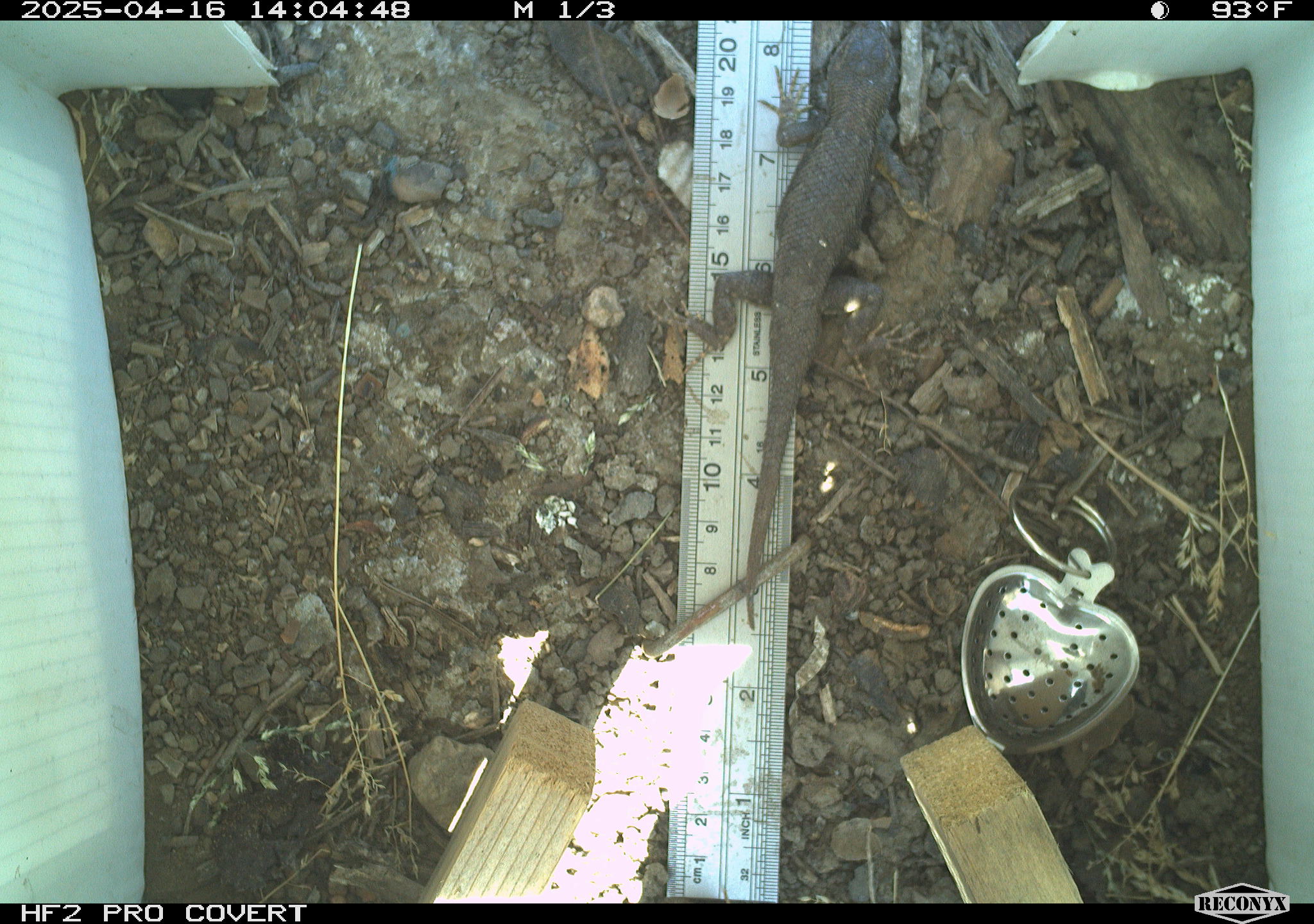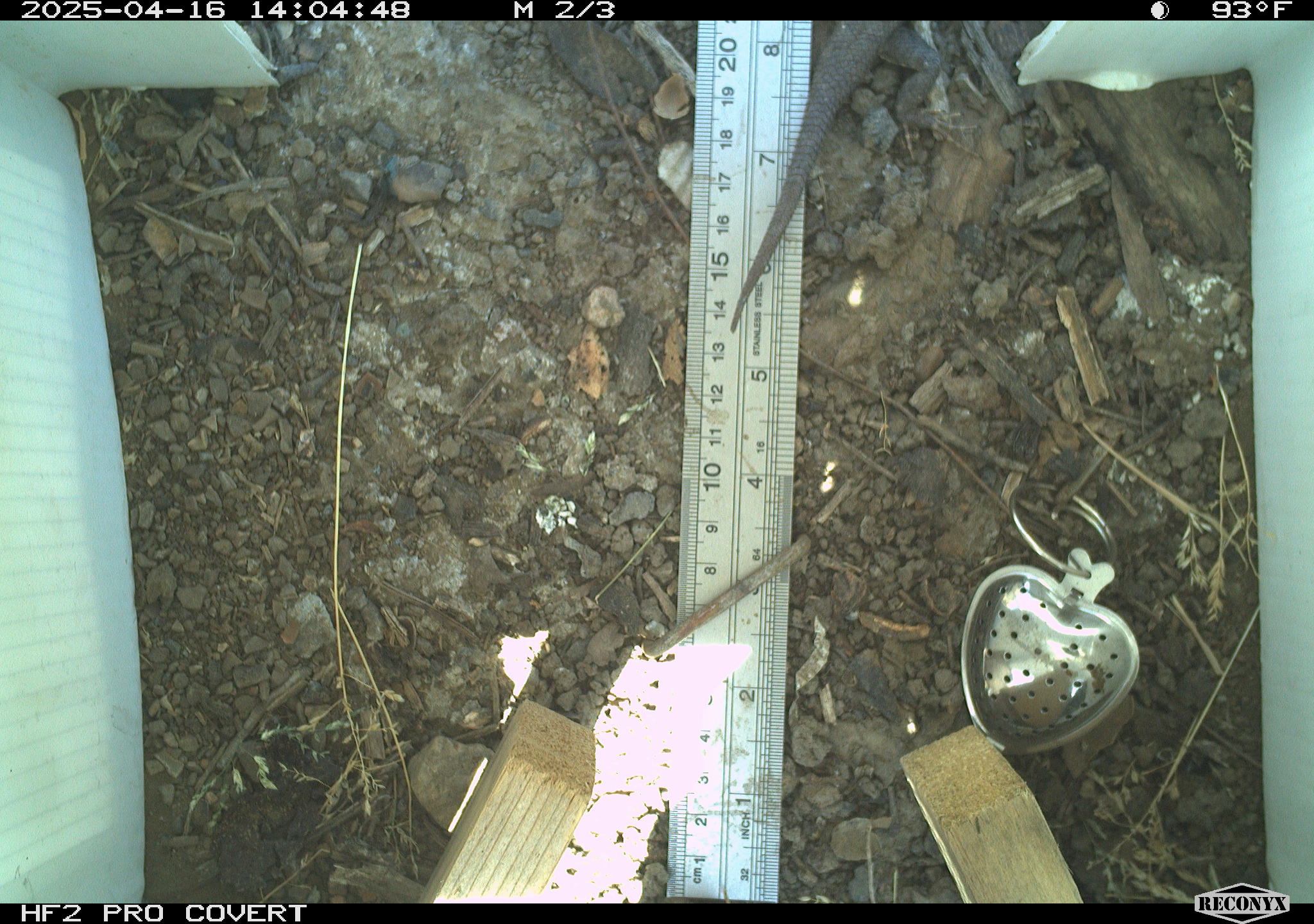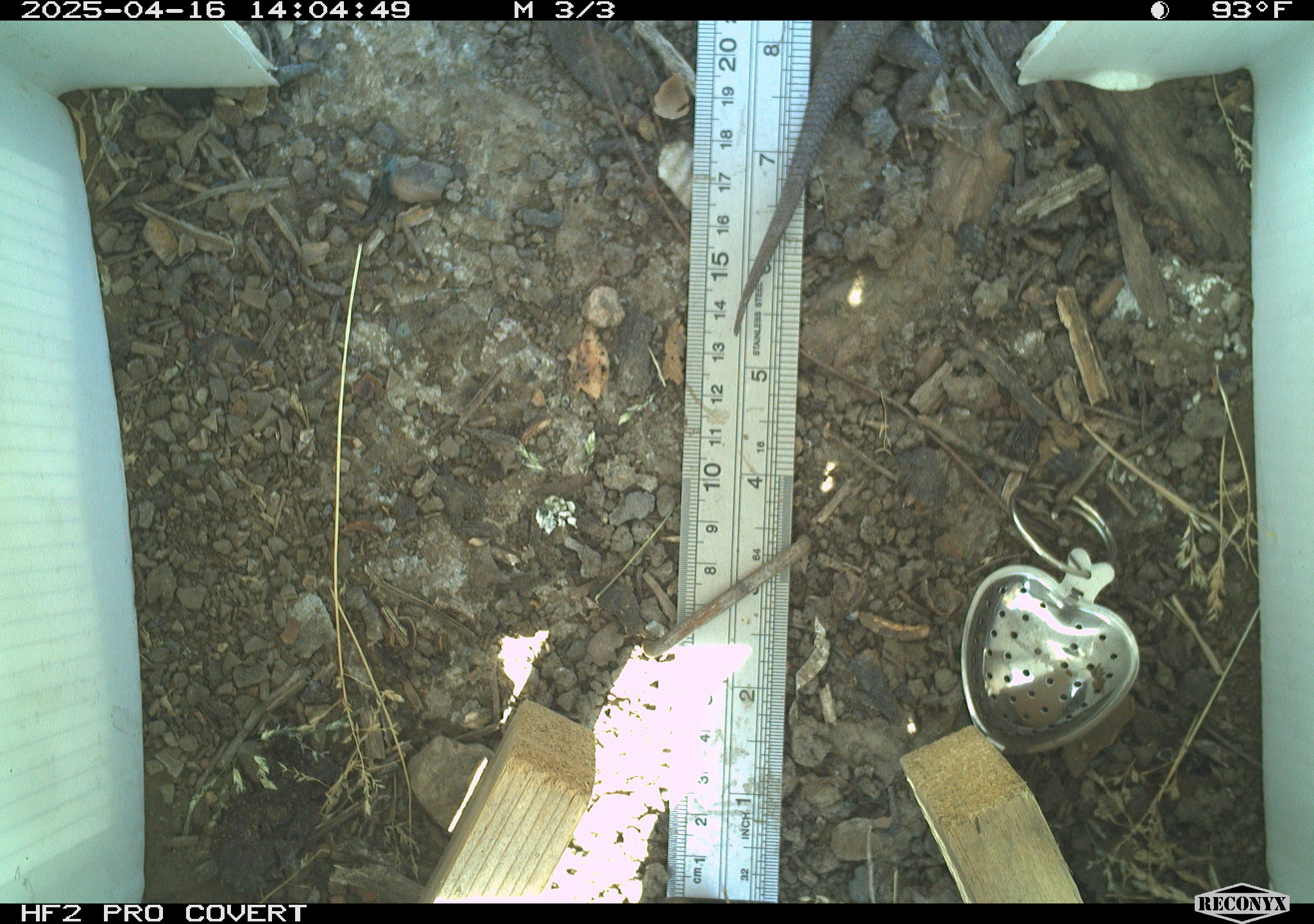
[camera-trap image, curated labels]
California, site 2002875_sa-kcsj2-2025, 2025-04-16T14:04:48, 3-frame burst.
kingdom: Animalia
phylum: Chordata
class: Reptilia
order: Squamata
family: Phrynosomatidae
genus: Sceloporus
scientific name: Sceloporus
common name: spiny lizards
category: sceloporus species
Sceloporus species (spiny lizards) (Sceloporus).